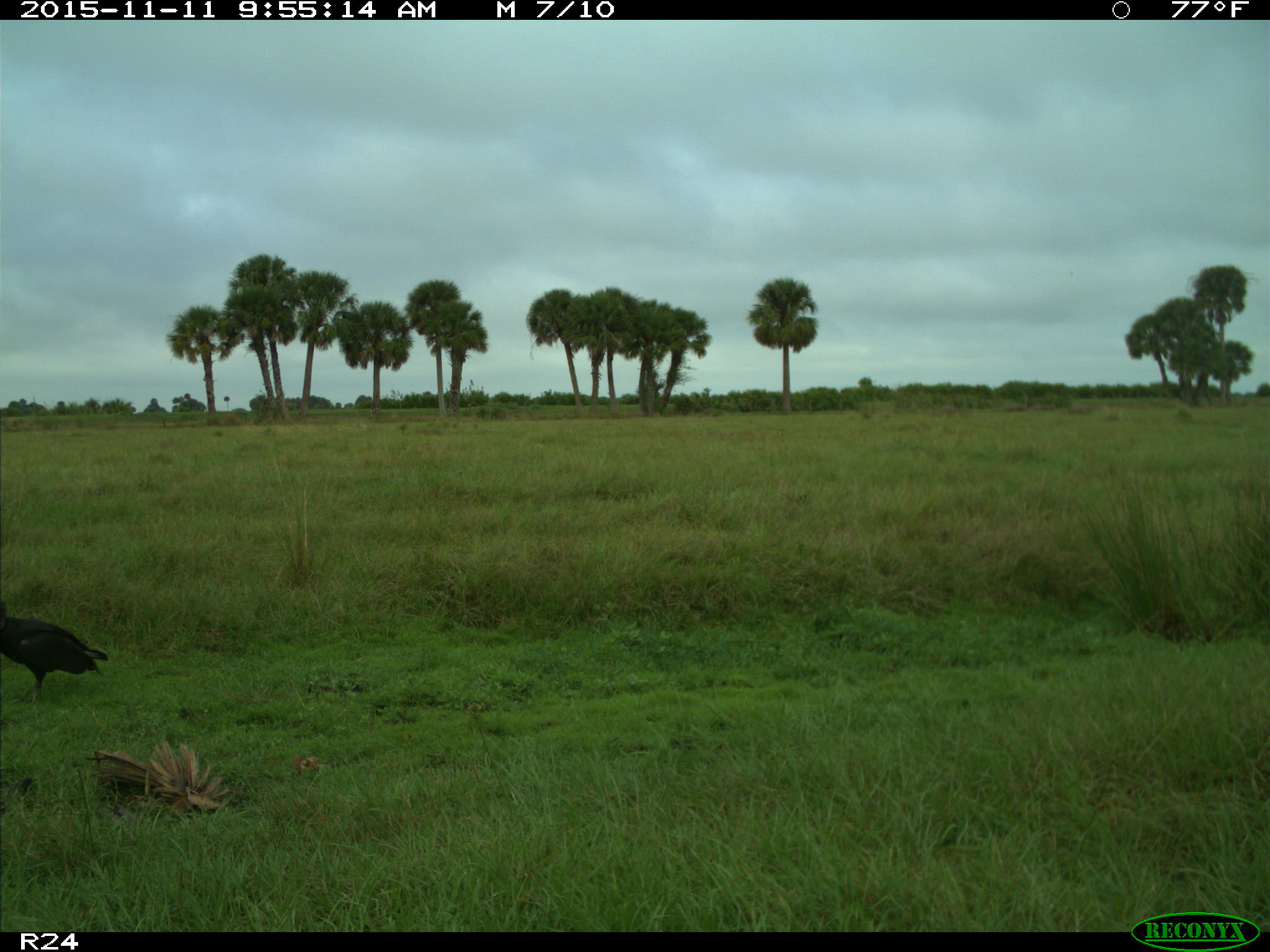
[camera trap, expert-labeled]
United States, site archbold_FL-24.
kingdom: Animalia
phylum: Chordata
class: Aves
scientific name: Aves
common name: birds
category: unidentified bird